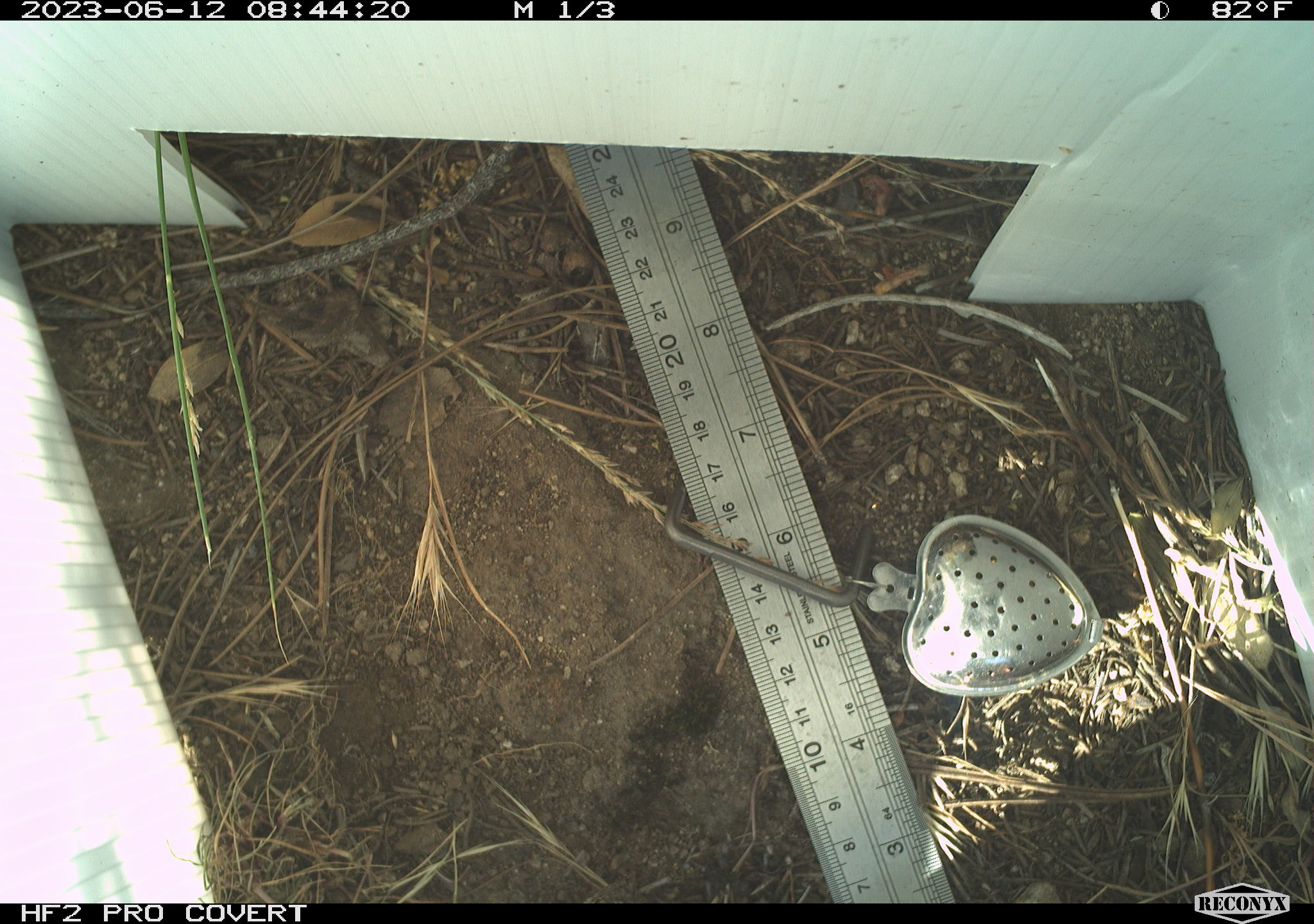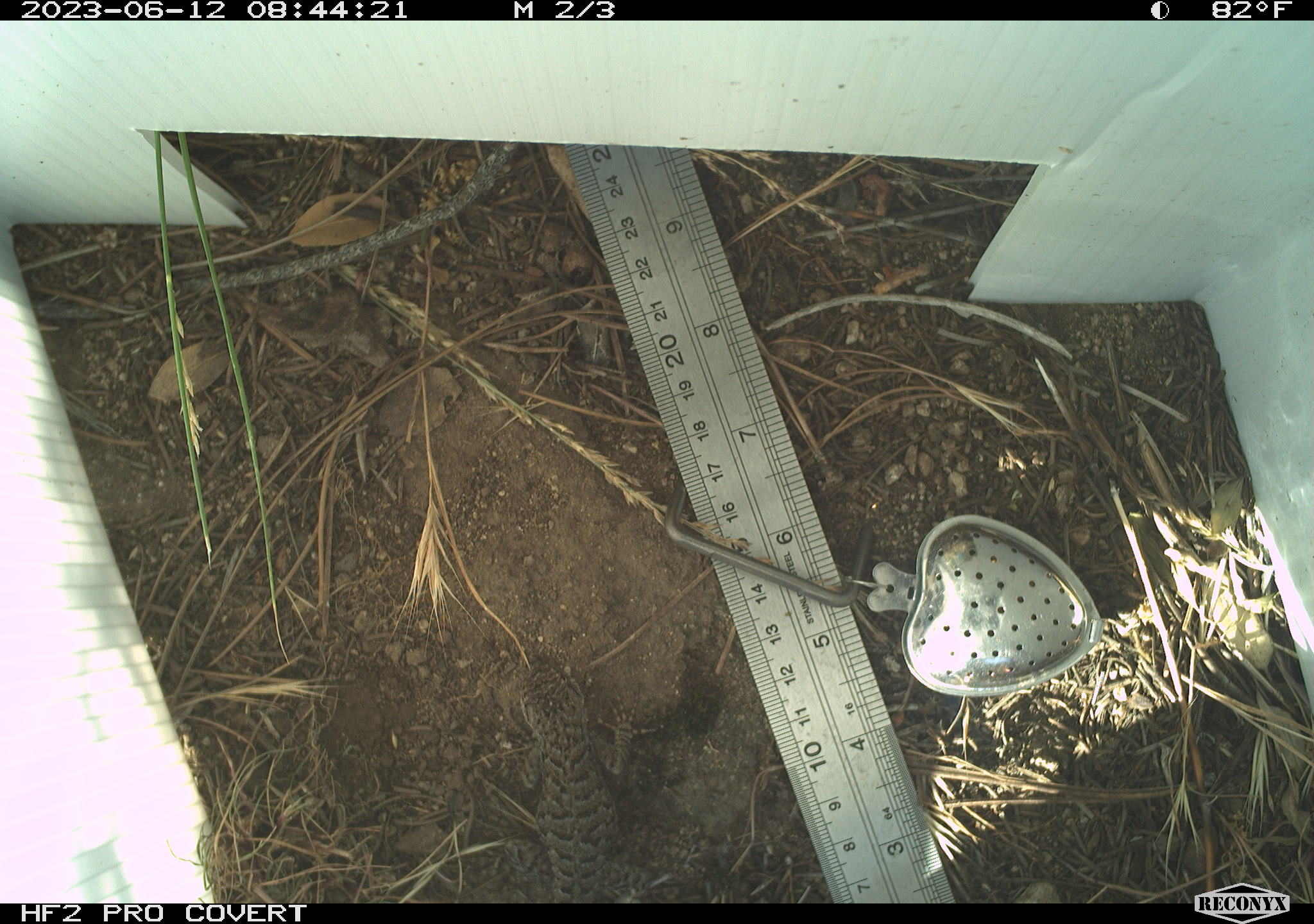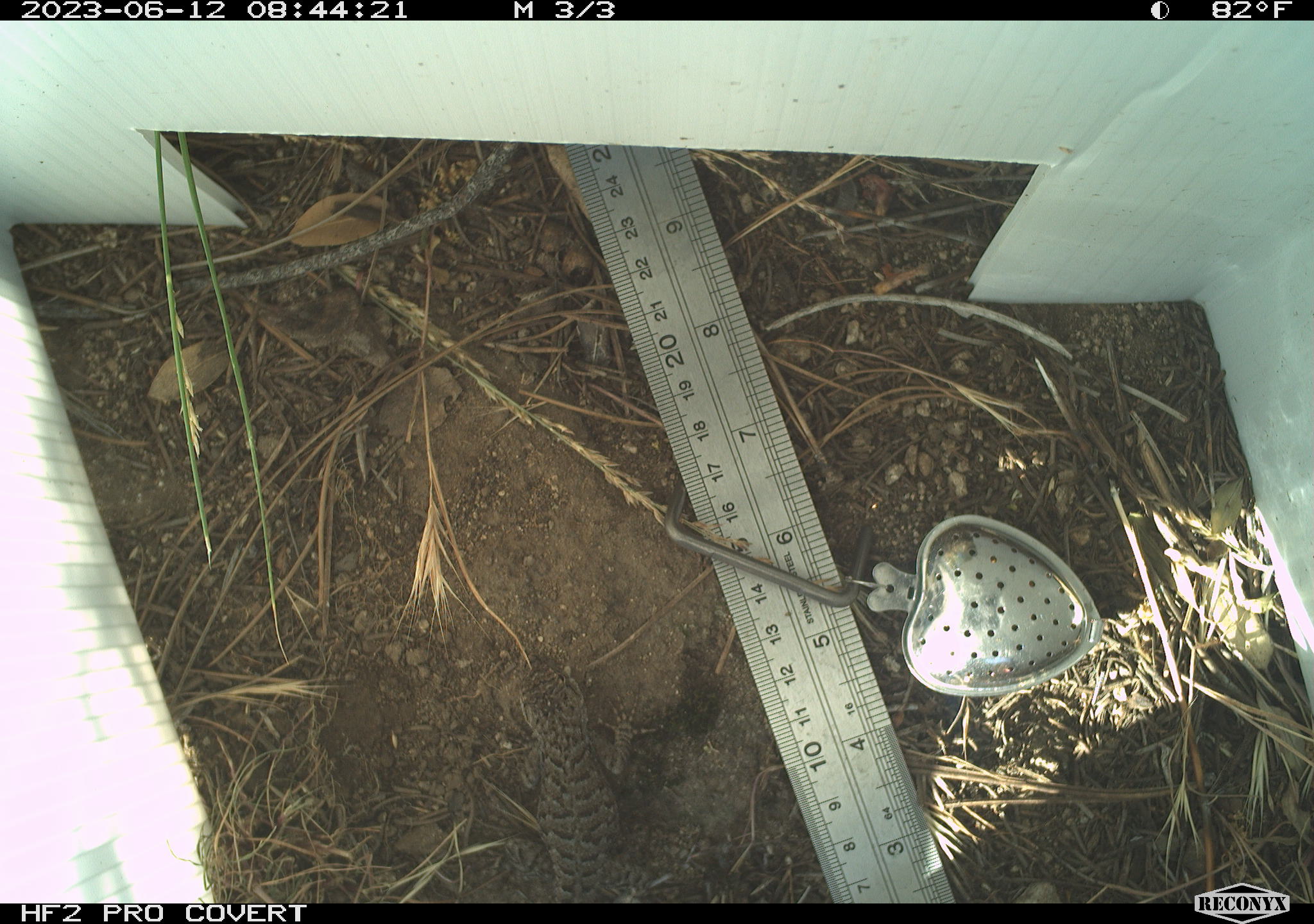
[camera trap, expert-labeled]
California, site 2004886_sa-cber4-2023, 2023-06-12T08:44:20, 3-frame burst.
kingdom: Animalia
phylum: Chordata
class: Reptilia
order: Squamata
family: Phrynosomatidae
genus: Sceloporus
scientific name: Sceloporus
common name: spiny lizards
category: sceloporus species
Sceloporus species (spiny lizards) (Sceloporus).